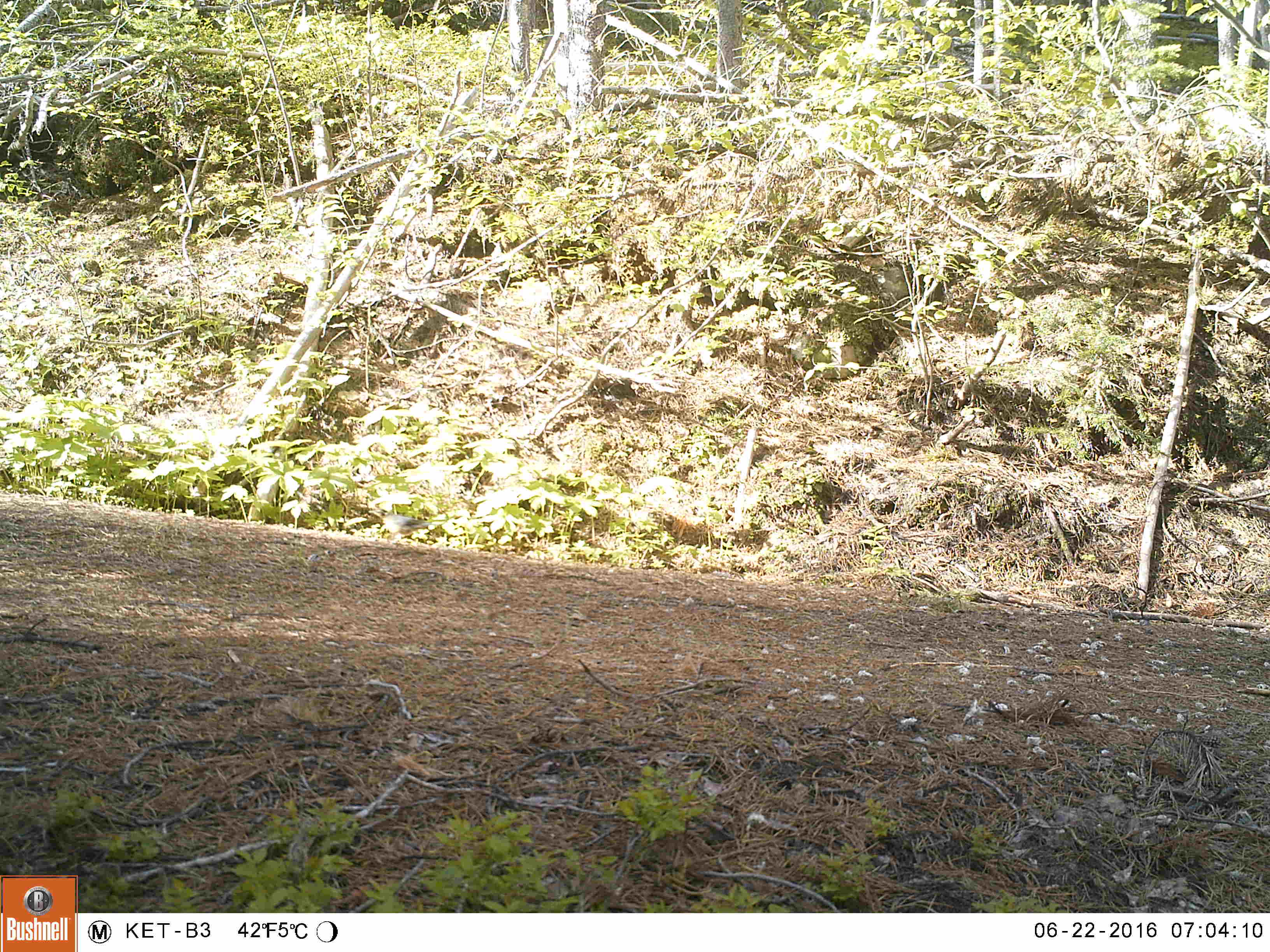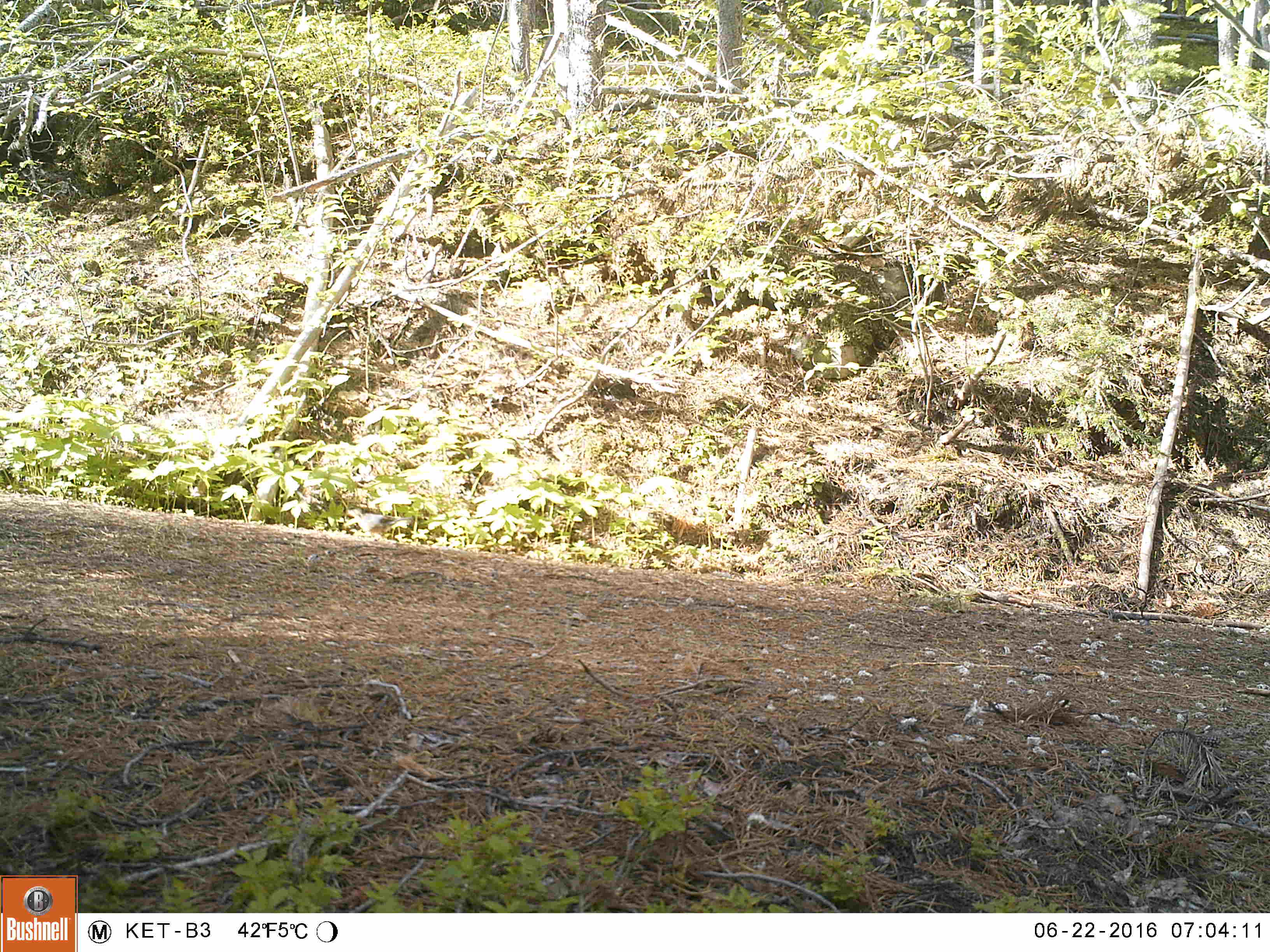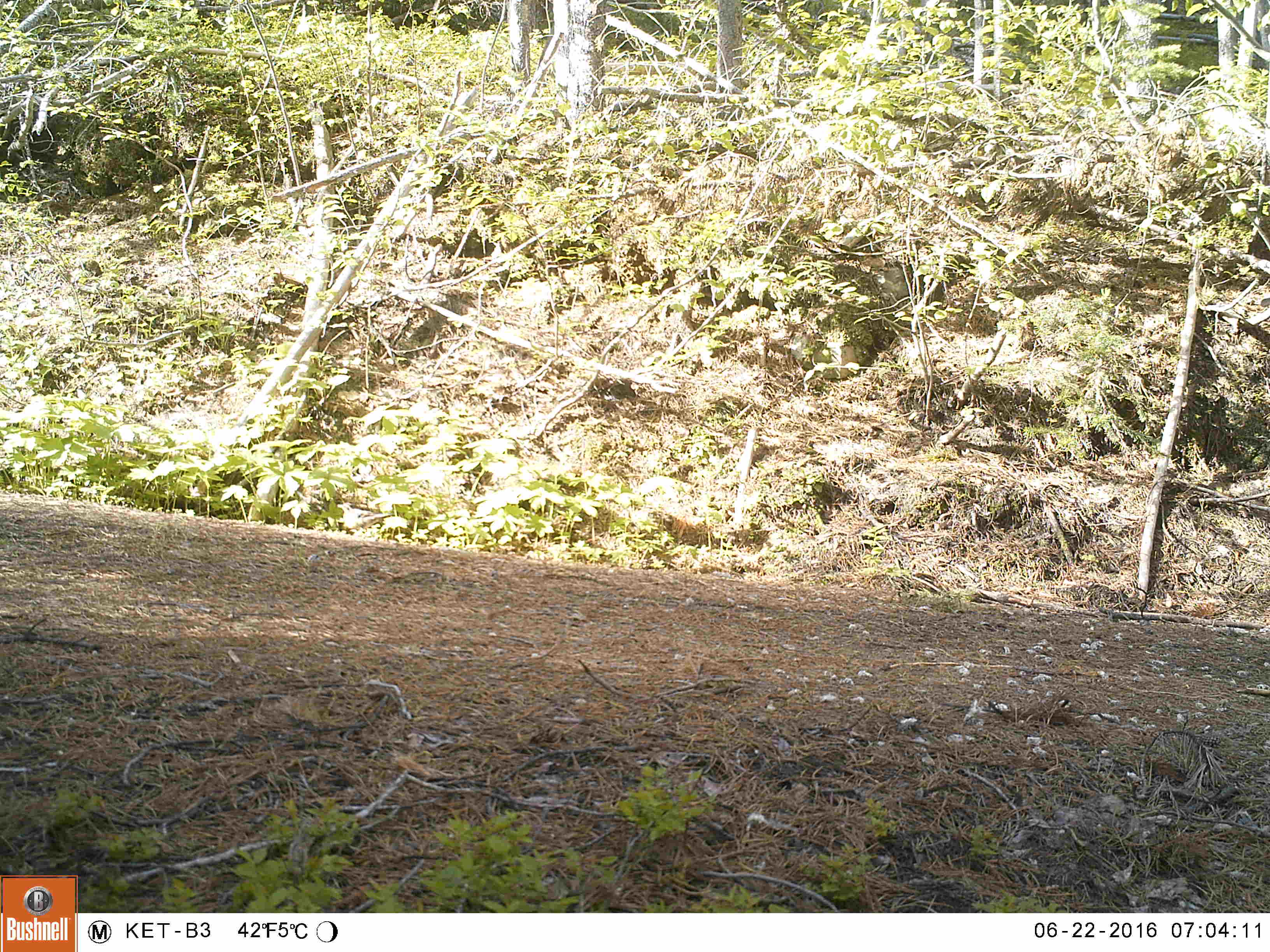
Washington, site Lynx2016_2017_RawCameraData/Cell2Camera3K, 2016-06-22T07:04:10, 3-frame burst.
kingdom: Animalia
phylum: Chordata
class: Aves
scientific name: Aves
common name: birds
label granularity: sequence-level